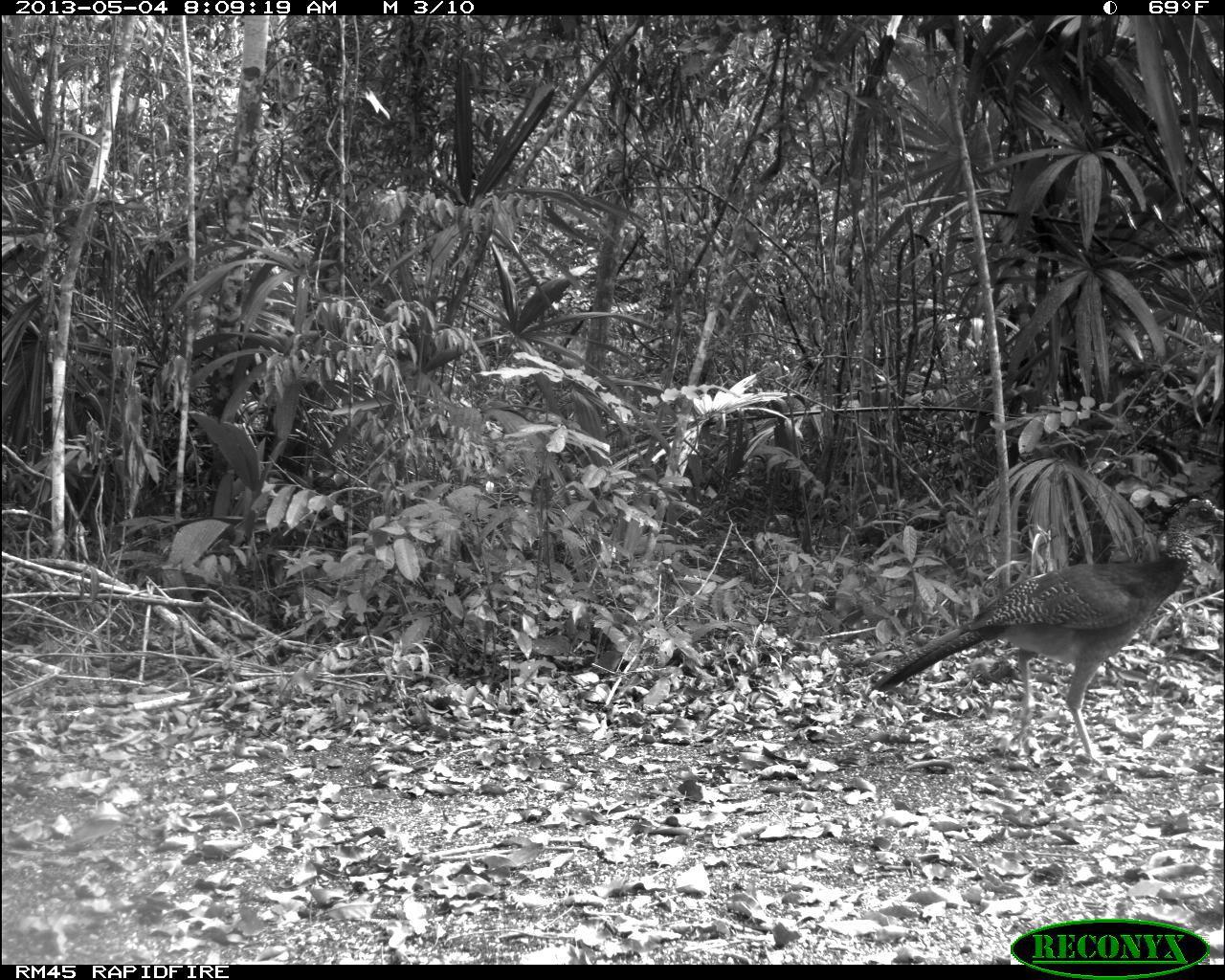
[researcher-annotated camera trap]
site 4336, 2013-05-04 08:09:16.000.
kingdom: Animalia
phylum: Chordata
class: Aves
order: Galliformes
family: Cracidae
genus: Crax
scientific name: Crax rubra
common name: great curassow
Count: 1.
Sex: female.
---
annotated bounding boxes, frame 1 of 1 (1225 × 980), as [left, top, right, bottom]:
crax rubra: [871, 492, 1225, 768]